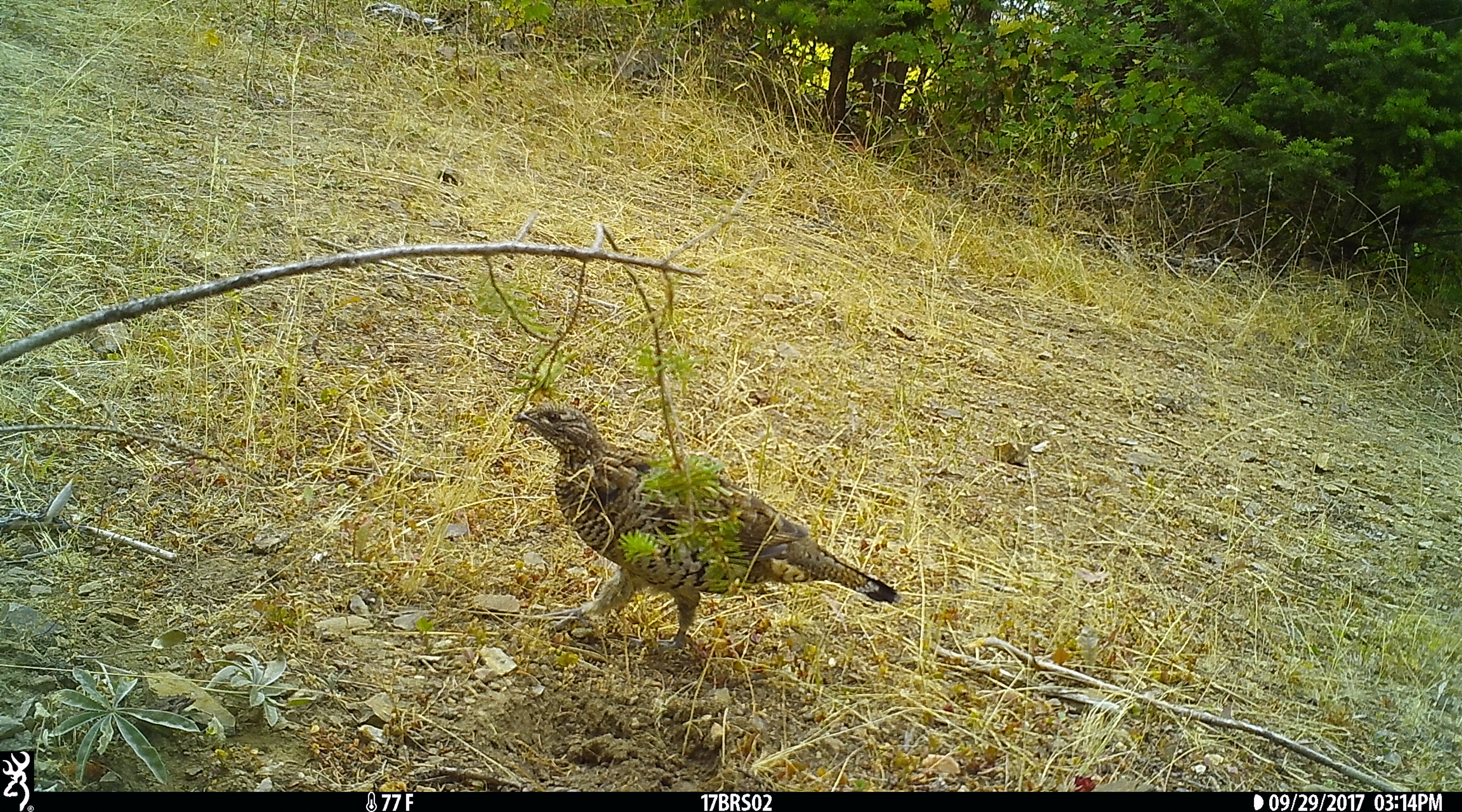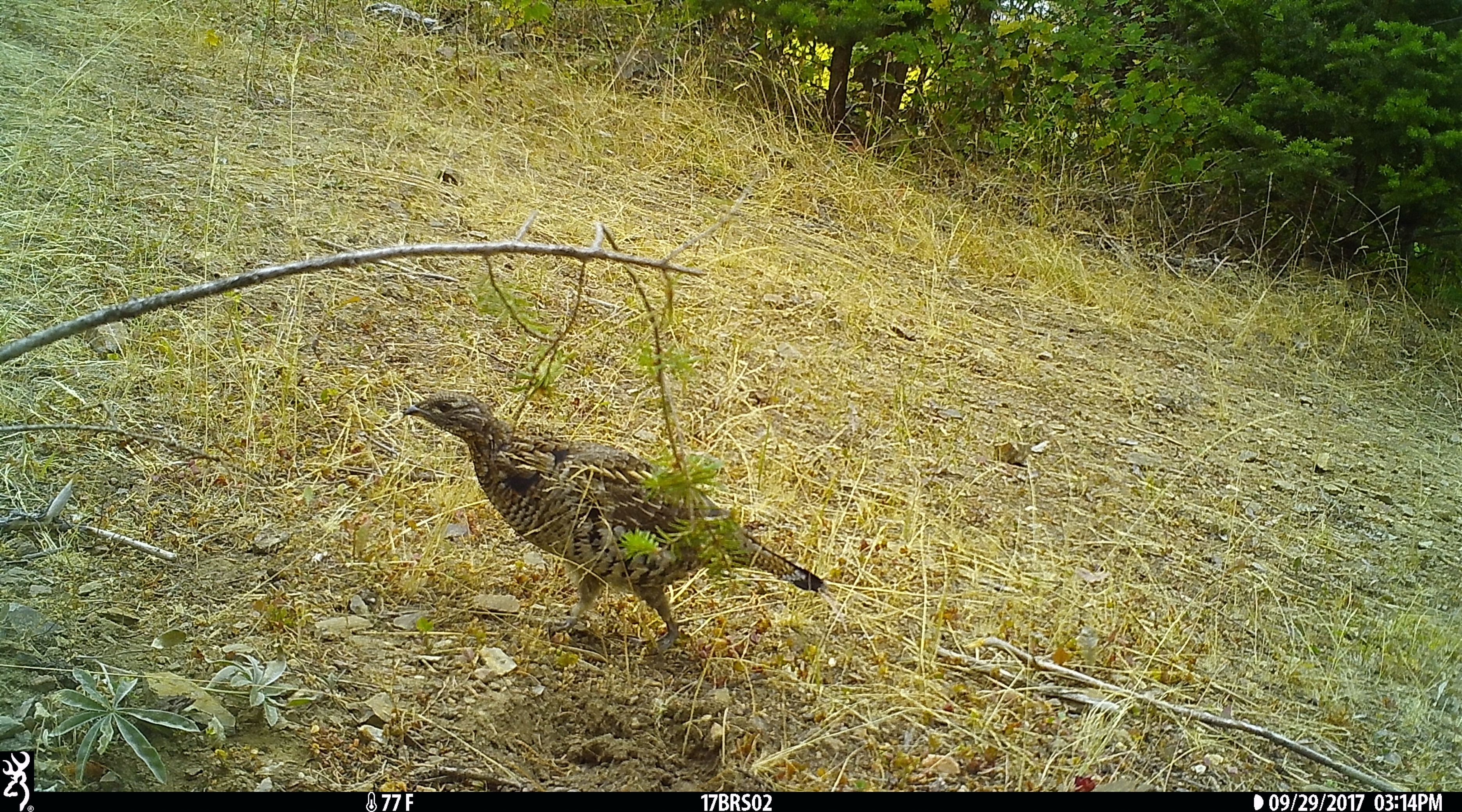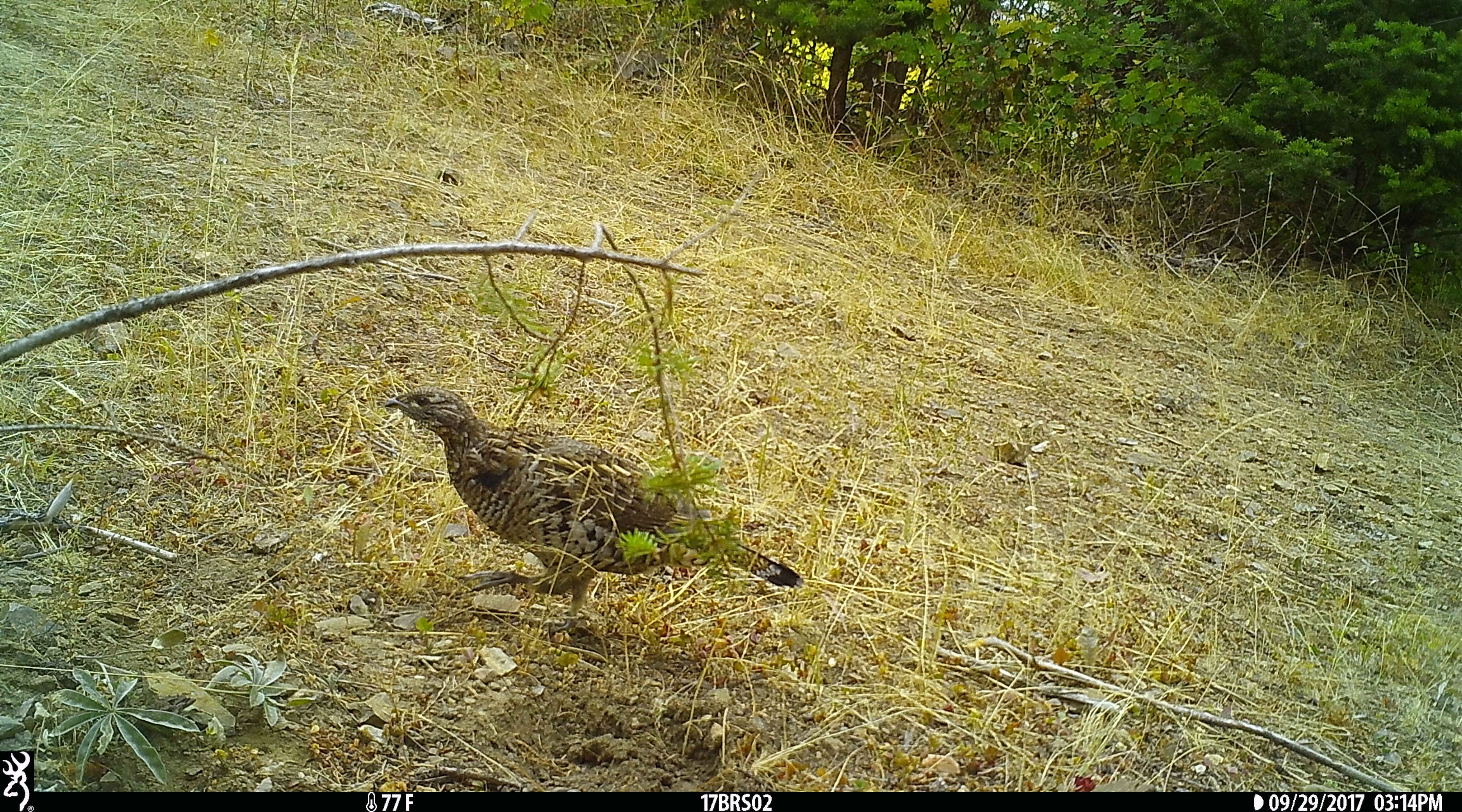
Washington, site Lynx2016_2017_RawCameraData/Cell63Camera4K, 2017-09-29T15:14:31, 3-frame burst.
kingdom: Animalia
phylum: Chordata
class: Aves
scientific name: Aves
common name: birds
Aves (birds). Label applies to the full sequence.